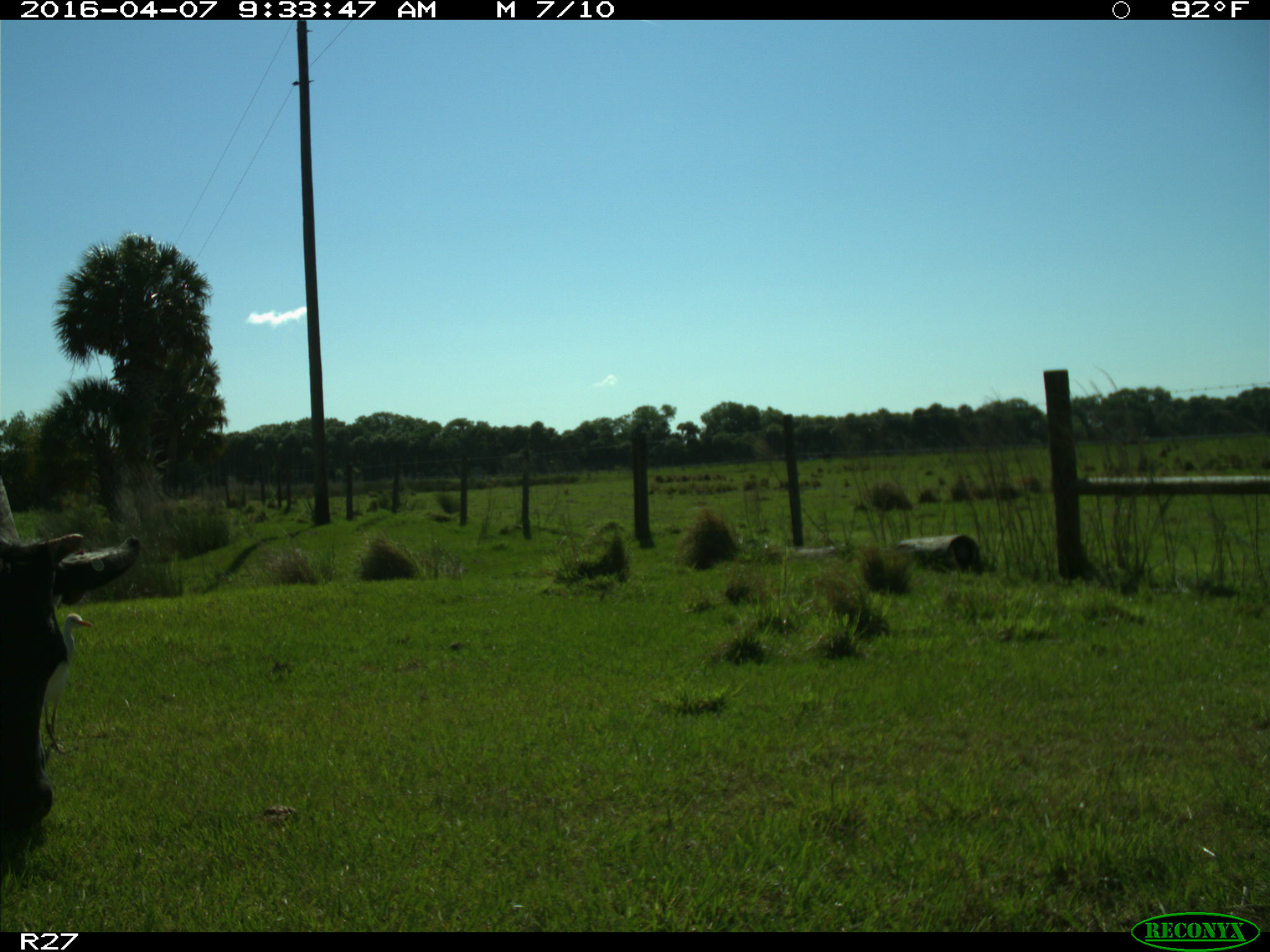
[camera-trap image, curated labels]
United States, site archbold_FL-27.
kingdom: Animalia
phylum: Chordata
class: Mammalia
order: Artiodactyla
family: Bovidae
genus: Bos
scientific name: Bos taurus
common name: domestic cow